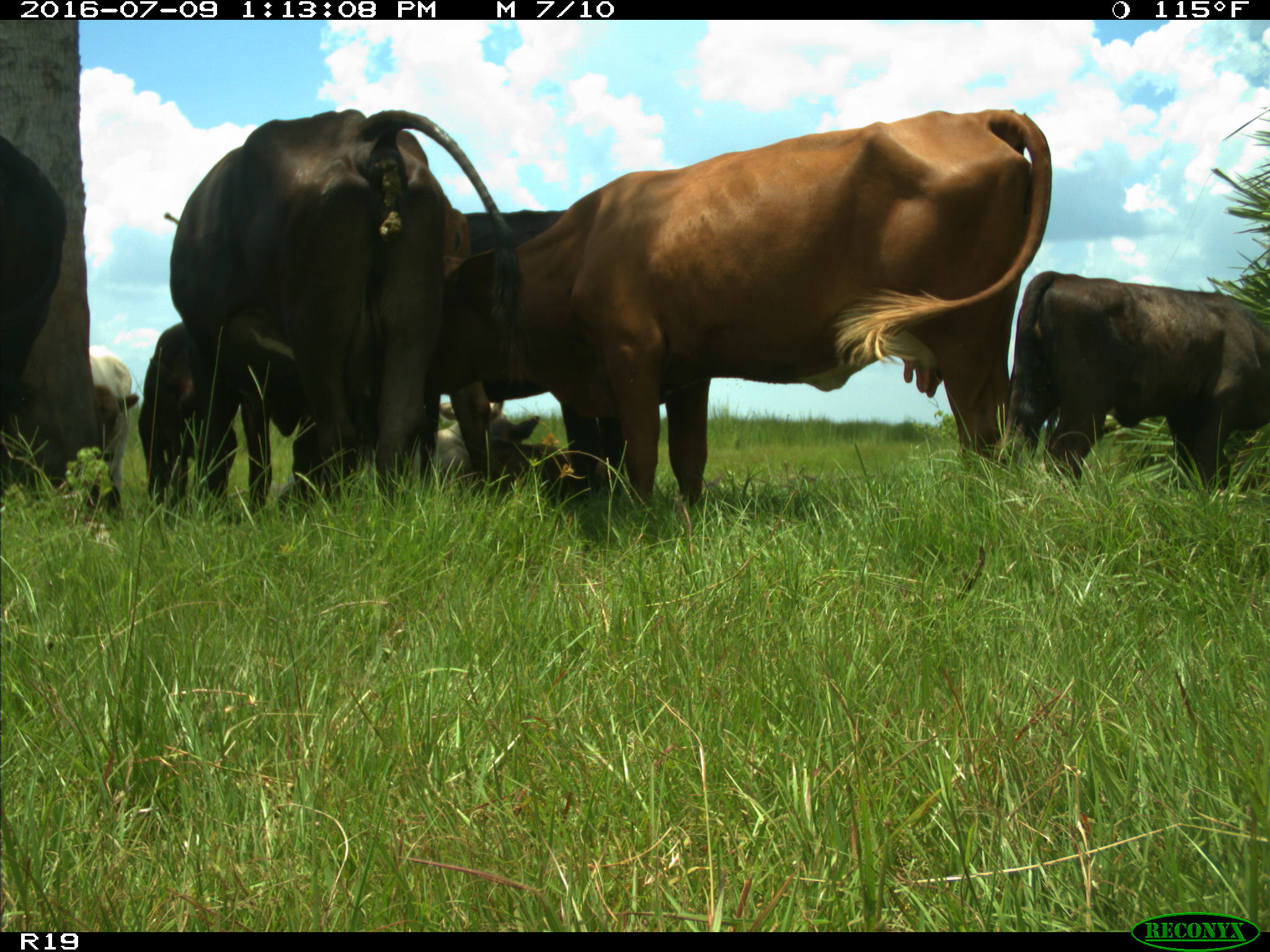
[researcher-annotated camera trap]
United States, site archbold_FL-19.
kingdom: Animalia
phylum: Chordata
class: Mammalia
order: Artiodactyla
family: Bovidae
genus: Bos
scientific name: Bos taurus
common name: domestic cow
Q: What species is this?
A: Bos taurus (domestic cow).